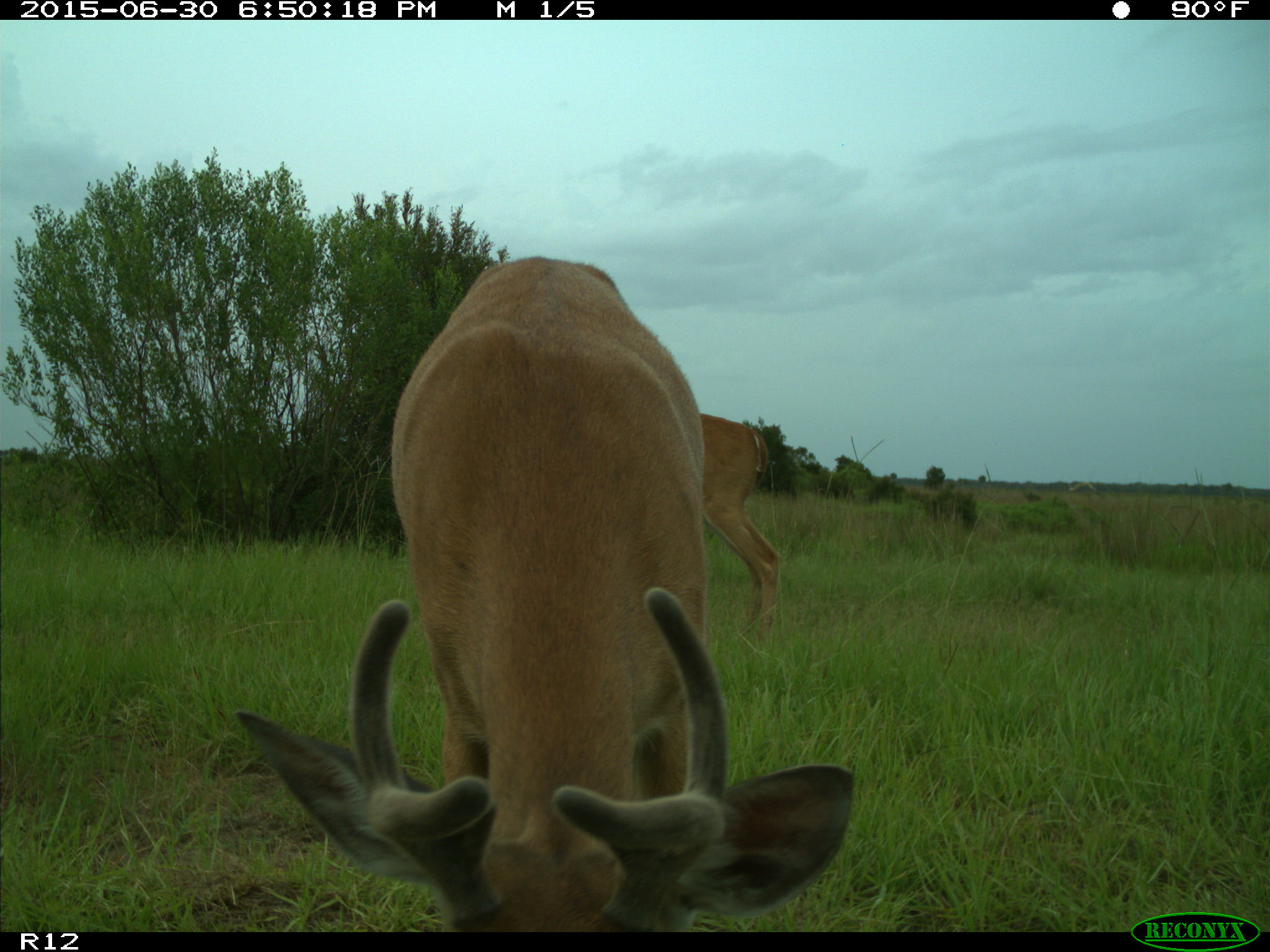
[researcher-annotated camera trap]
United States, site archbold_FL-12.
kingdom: Animalia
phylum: Chordata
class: Mammalia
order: Artiodactyla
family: Cervidae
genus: Odocoileus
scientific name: Odocoileus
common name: deer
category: unidentified deer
Unidentified deer (deer) (Odocoileus).